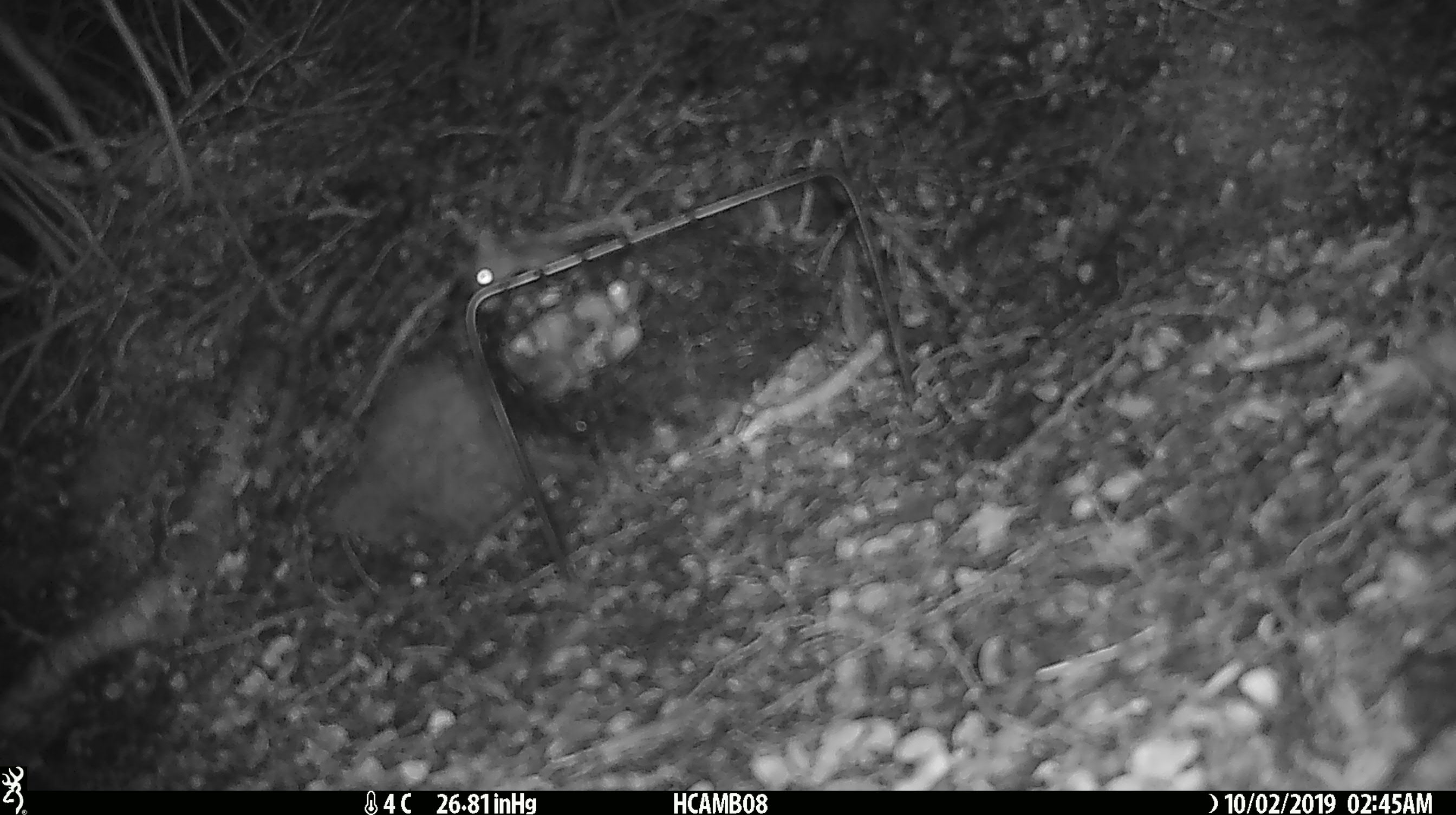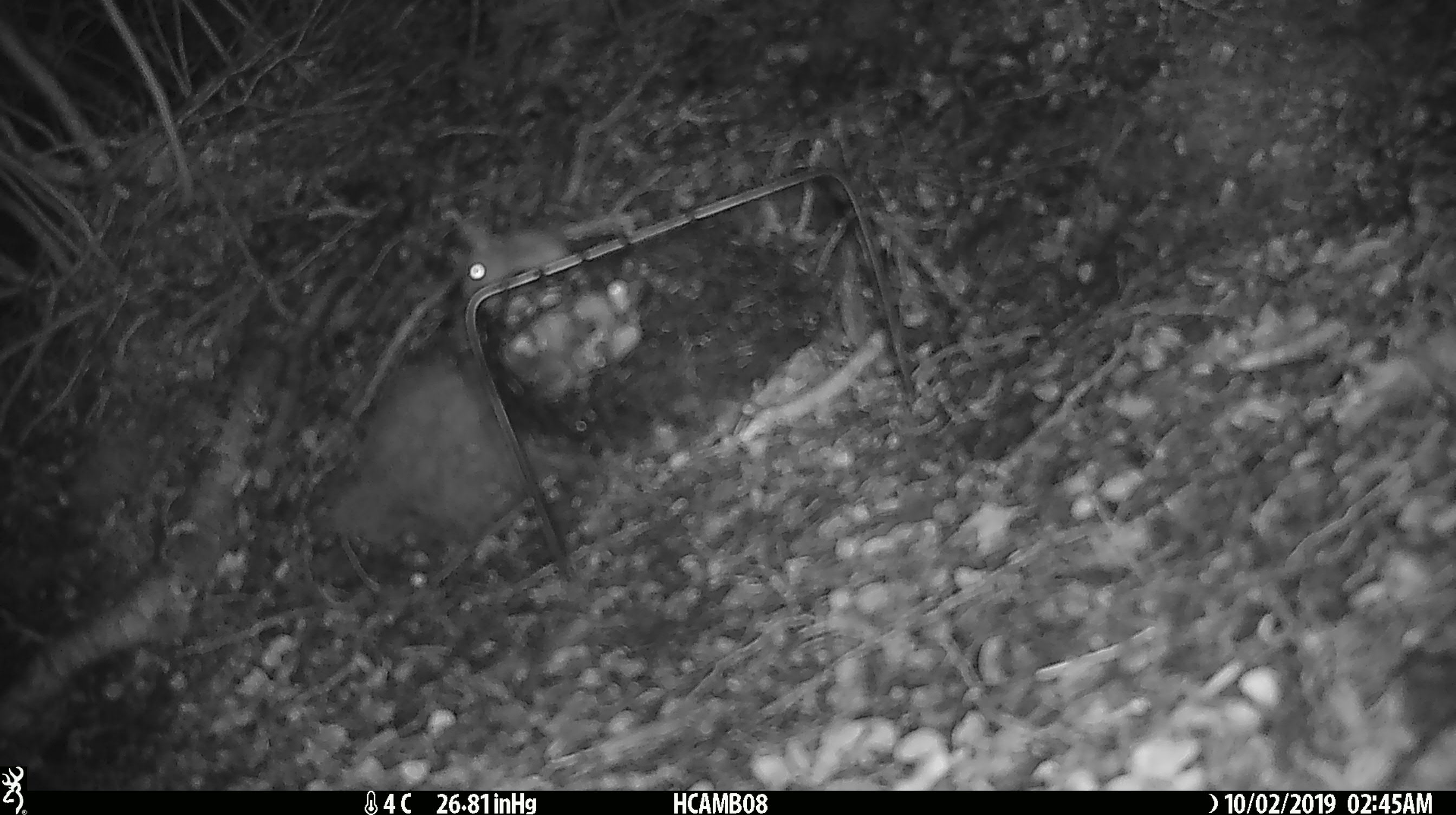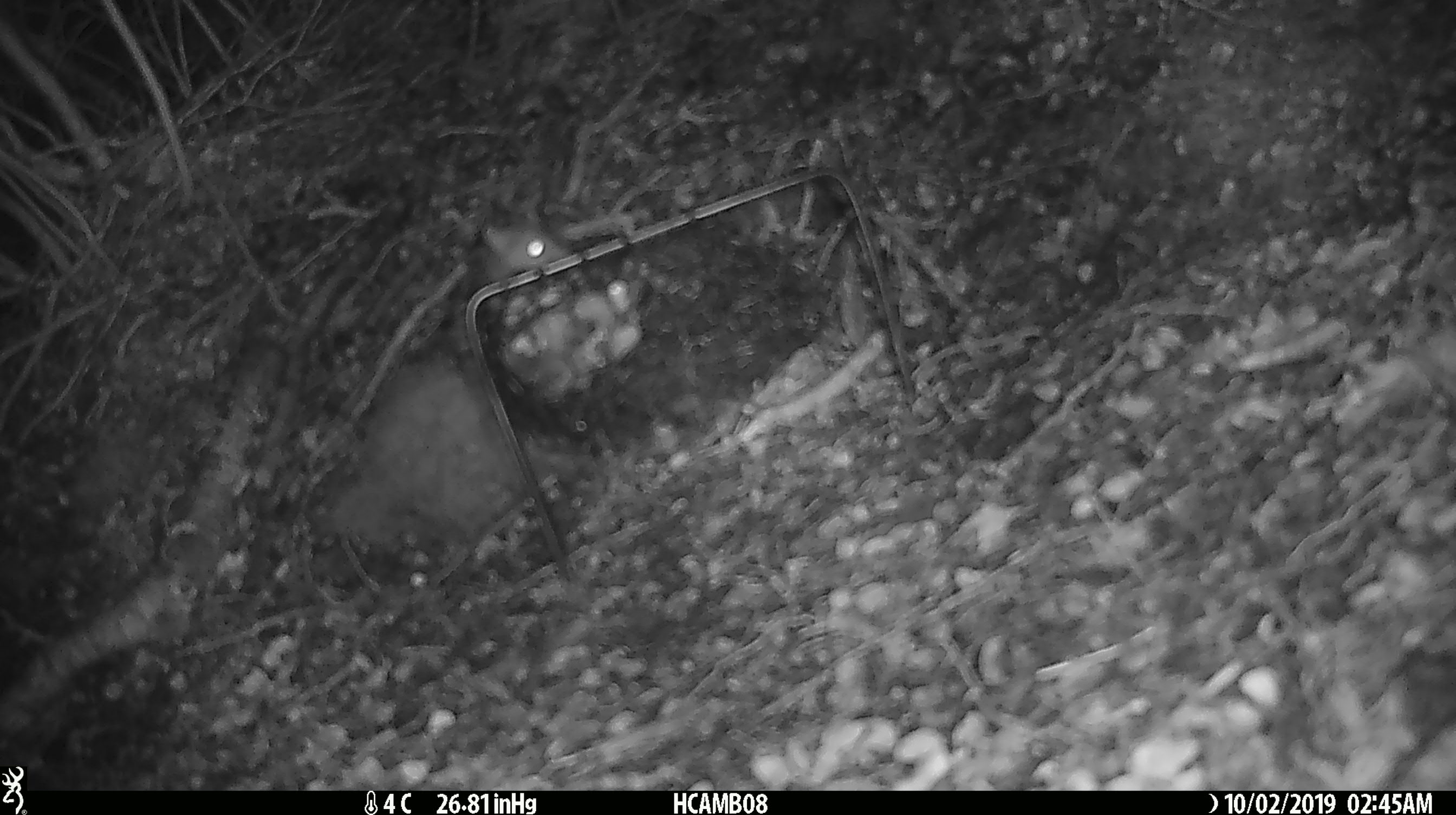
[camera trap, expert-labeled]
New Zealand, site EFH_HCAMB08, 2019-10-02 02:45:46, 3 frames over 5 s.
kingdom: Animalia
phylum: Chordata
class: Mammalia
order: Rodentia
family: Muridae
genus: Mus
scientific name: Mus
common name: mouse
Mouse (Mus).